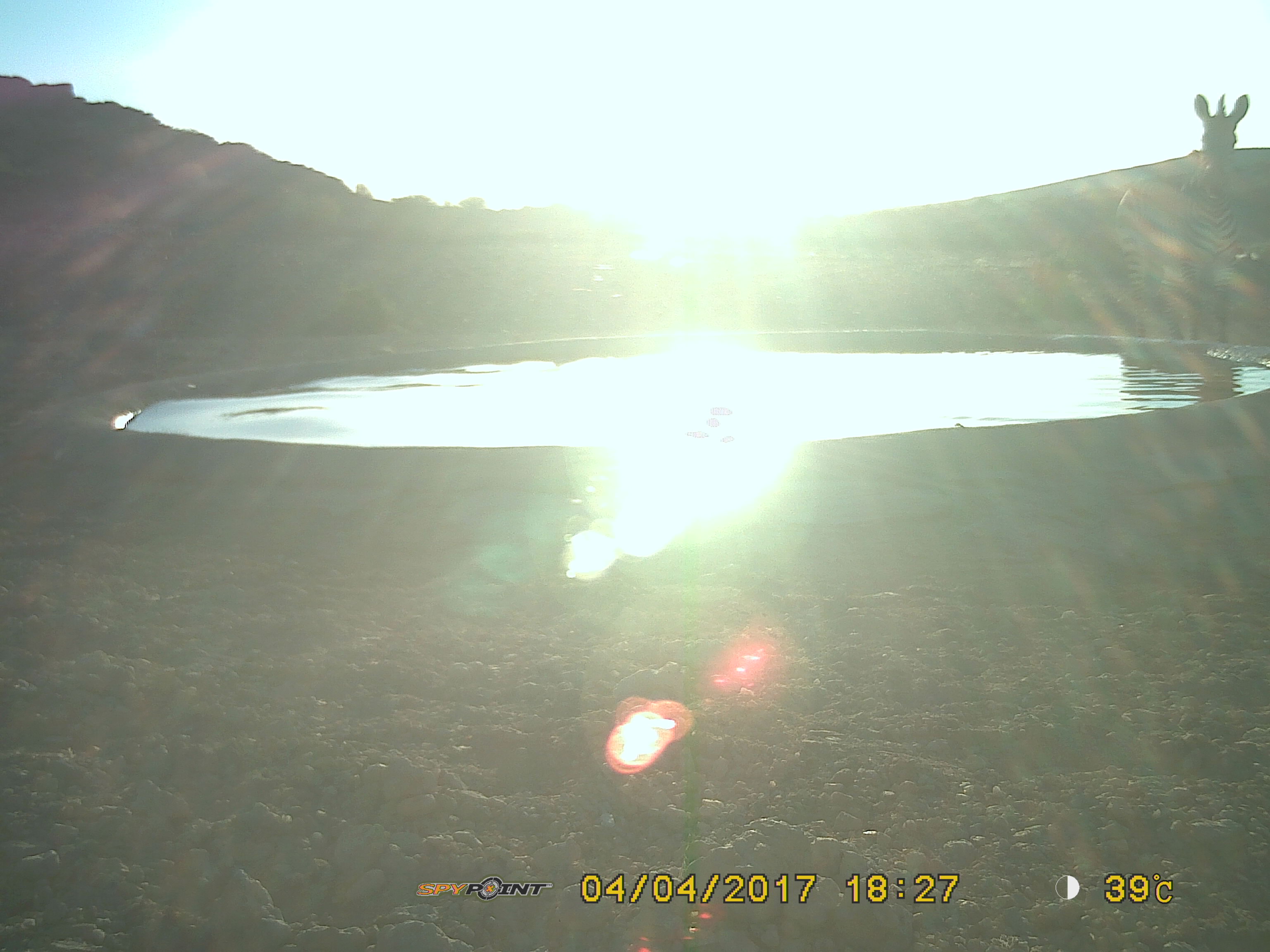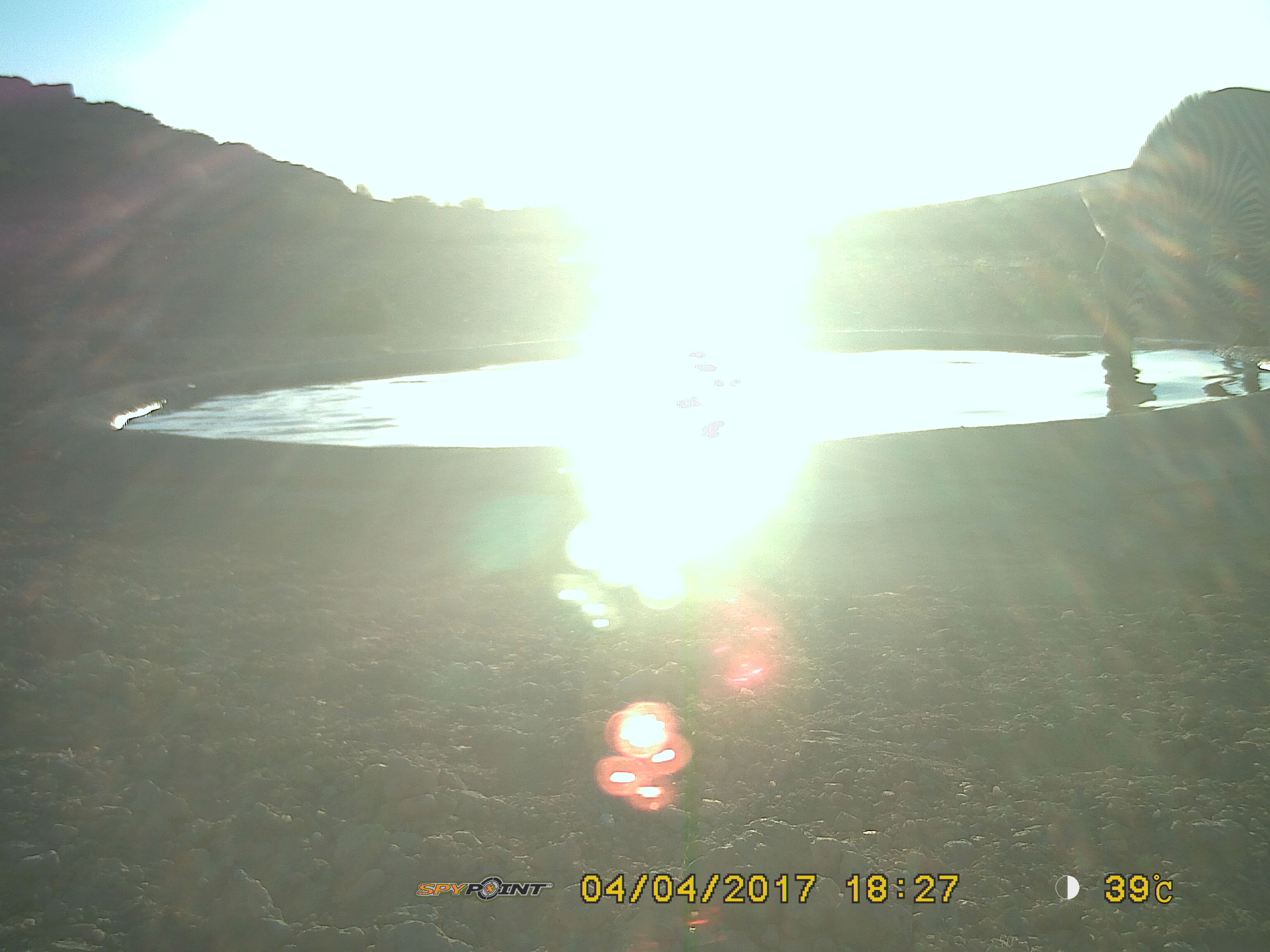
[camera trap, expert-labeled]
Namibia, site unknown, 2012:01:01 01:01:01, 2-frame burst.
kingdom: Animalia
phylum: Chordata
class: Mammalia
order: Perissodactyla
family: Equidae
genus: Equus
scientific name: Equus zebra hartmannae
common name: hartmann's mountain zebra